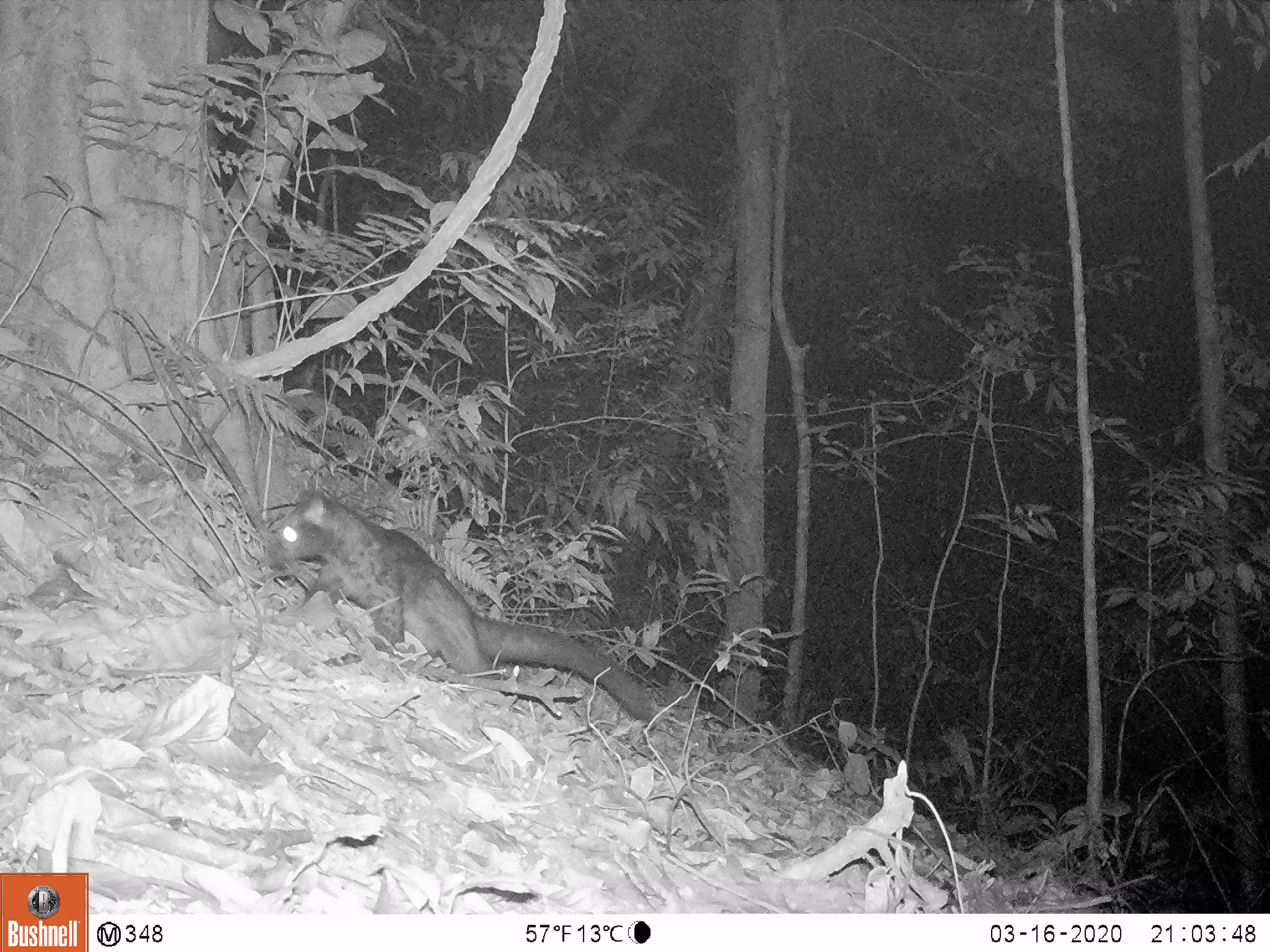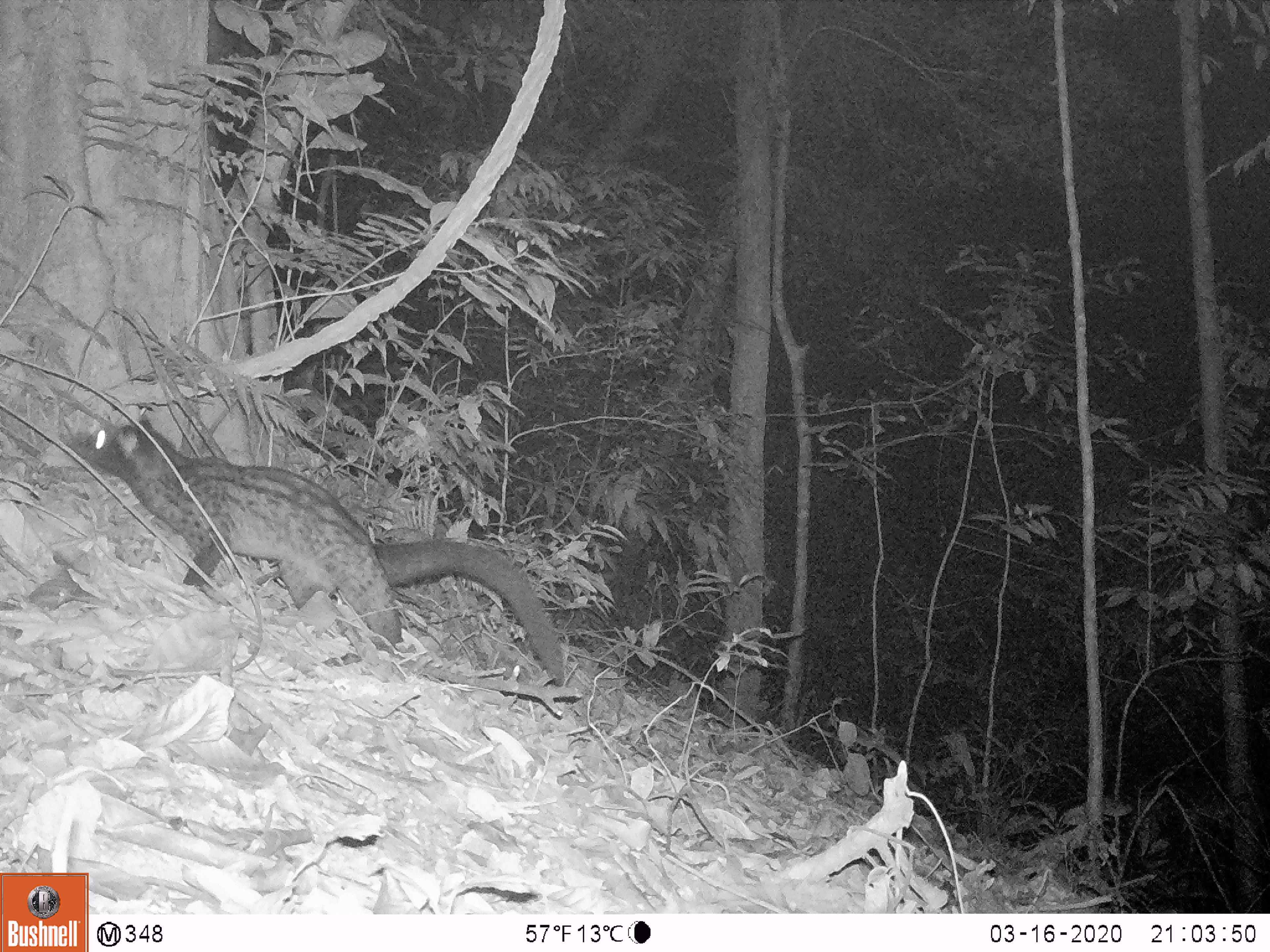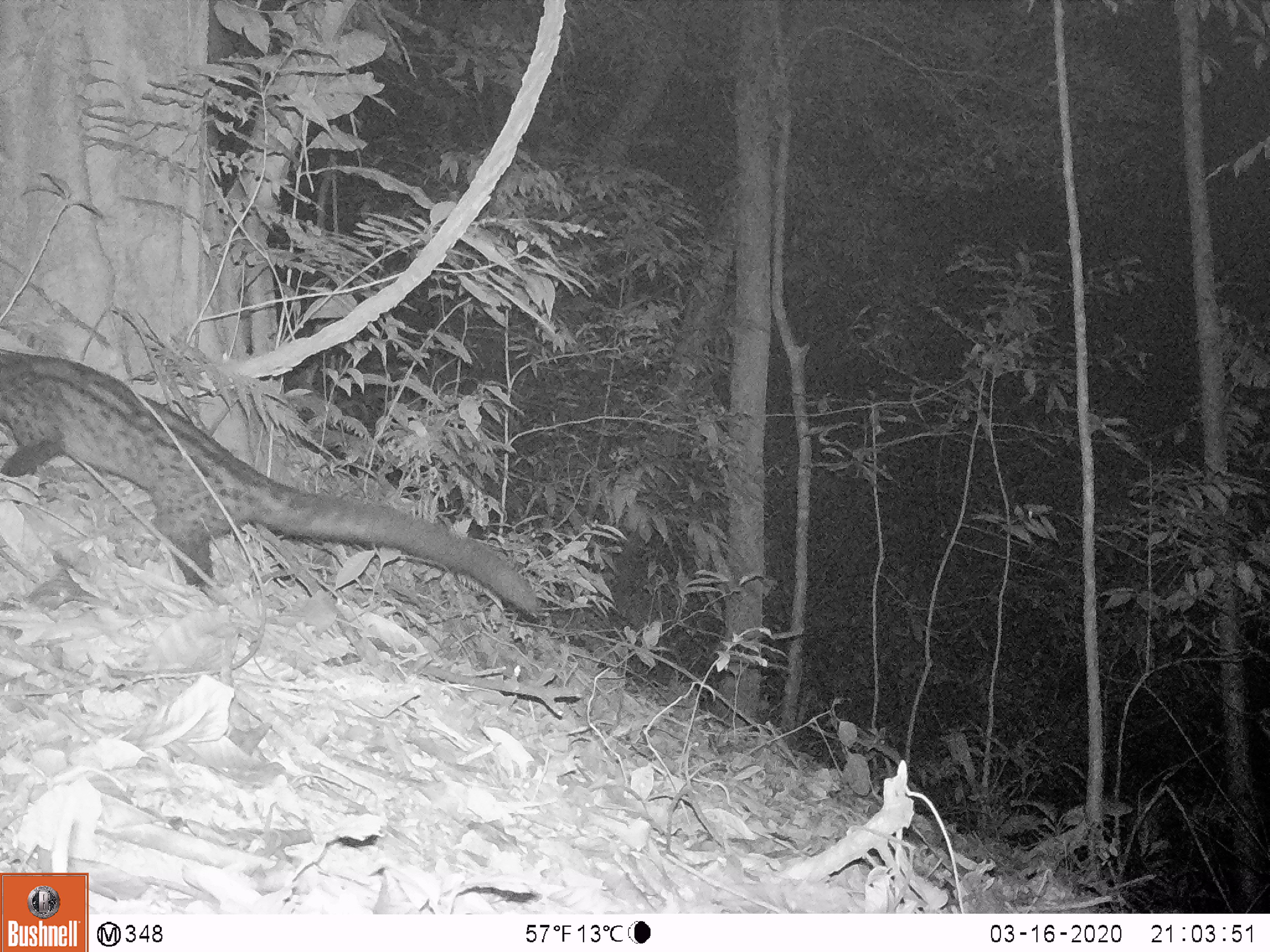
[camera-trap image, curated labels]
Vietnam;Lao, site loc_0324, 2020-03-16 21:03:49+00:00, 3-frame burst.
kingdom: Animalia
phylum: Chordata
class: Mammalia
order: Carnivora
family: Viverridae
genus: Paradoxurus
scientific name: Paradoxurus hermaphroditus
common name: common palm civet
Common palm civet (Paradoxurus hermaphroditus). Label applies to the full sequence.